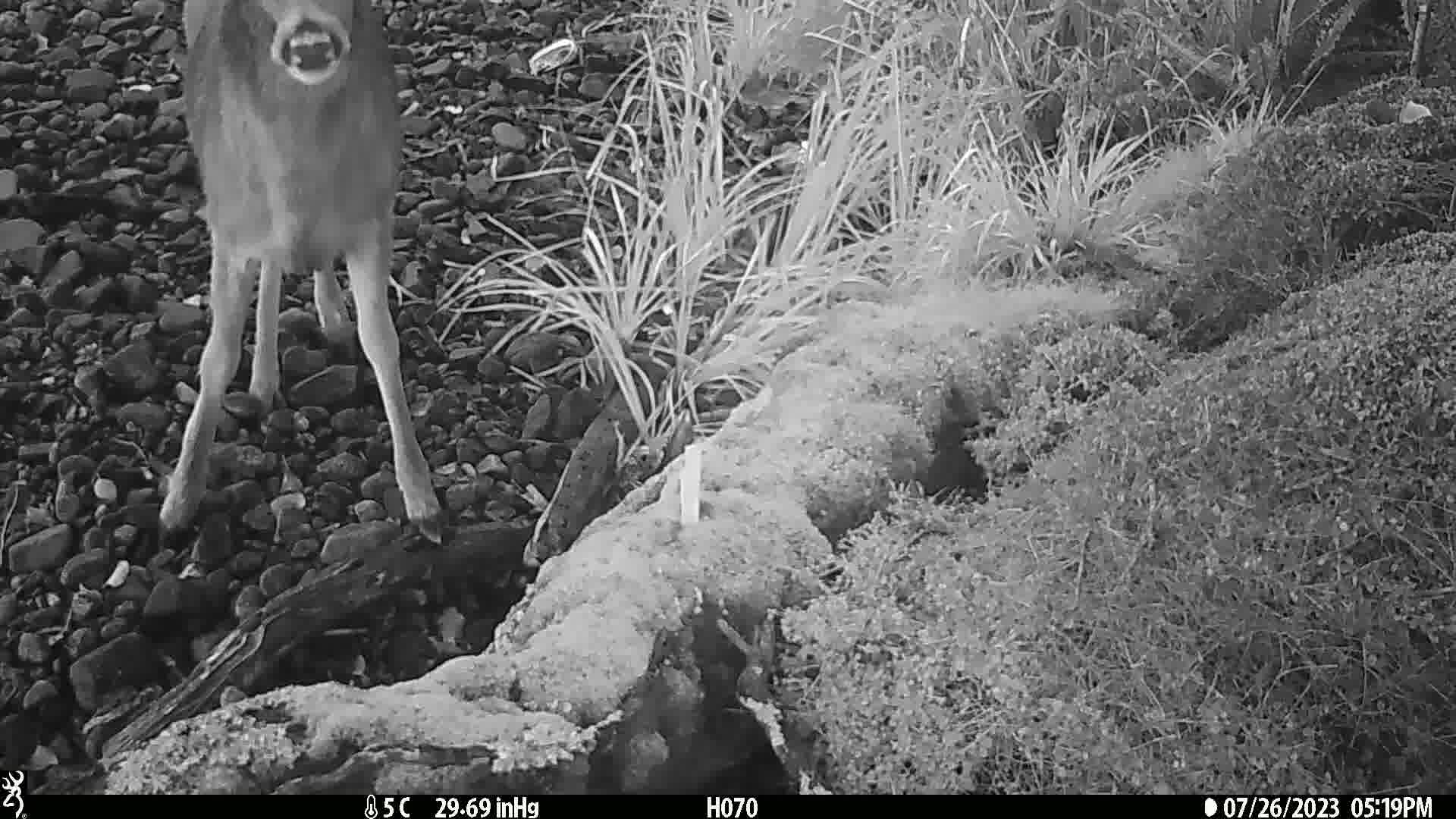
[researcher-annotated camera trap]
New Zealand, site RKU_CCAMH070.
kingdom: Animalia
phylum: Chordata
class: Mammalia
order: Artiodactyla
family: Cervidae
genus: Odocoileus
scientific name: Odocoileus virginianus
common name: white-tailed deer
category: white tailed deer